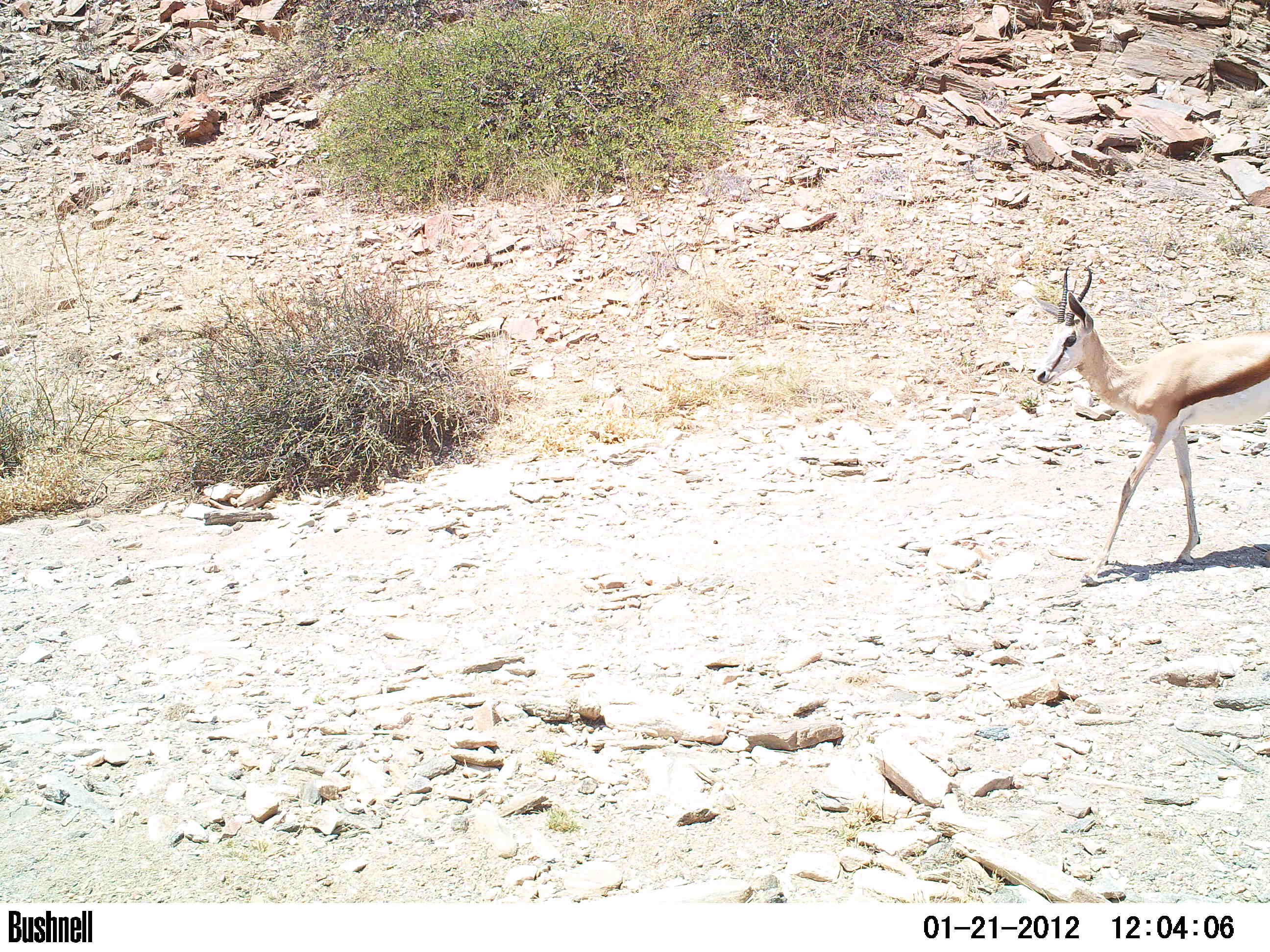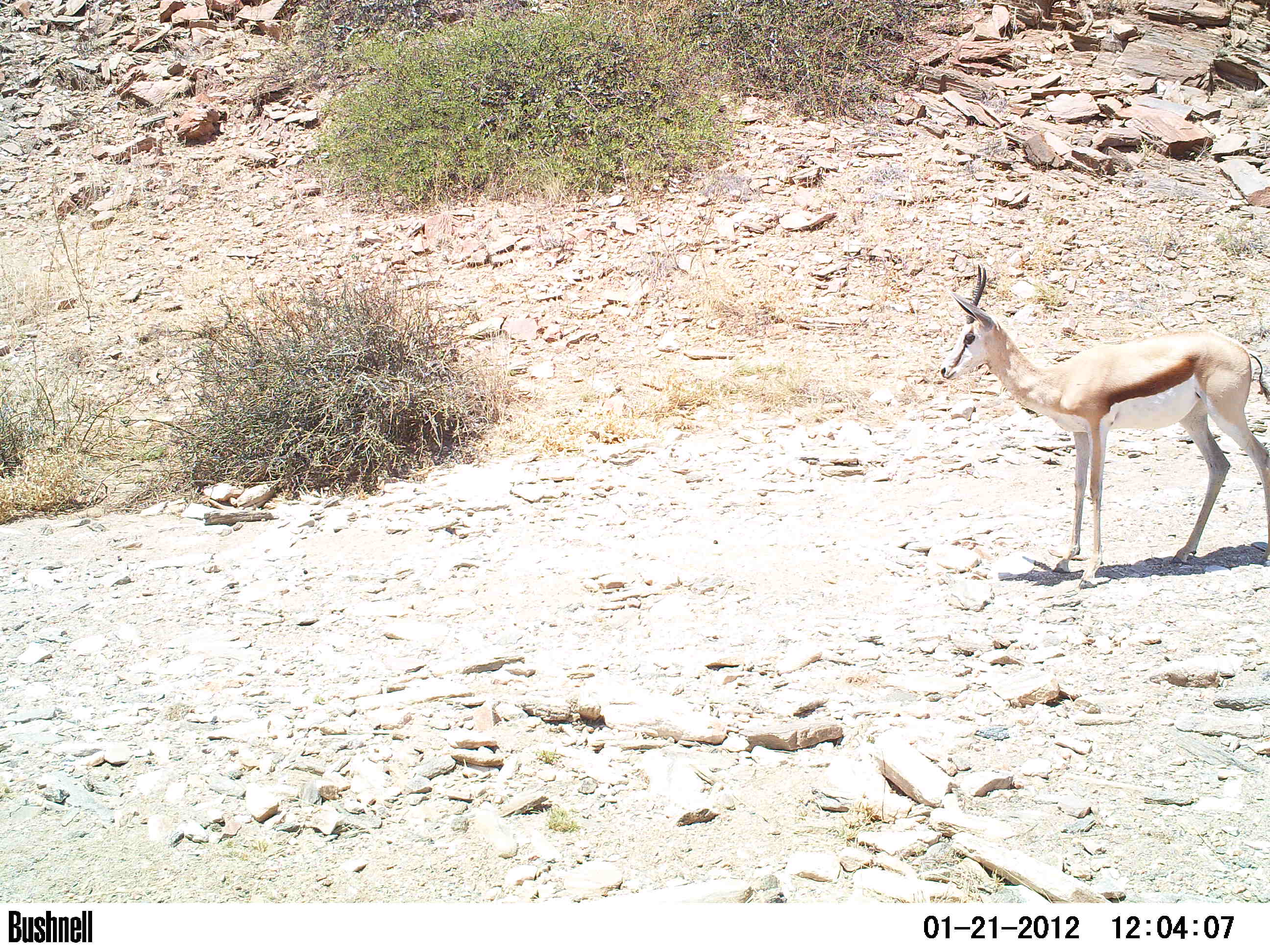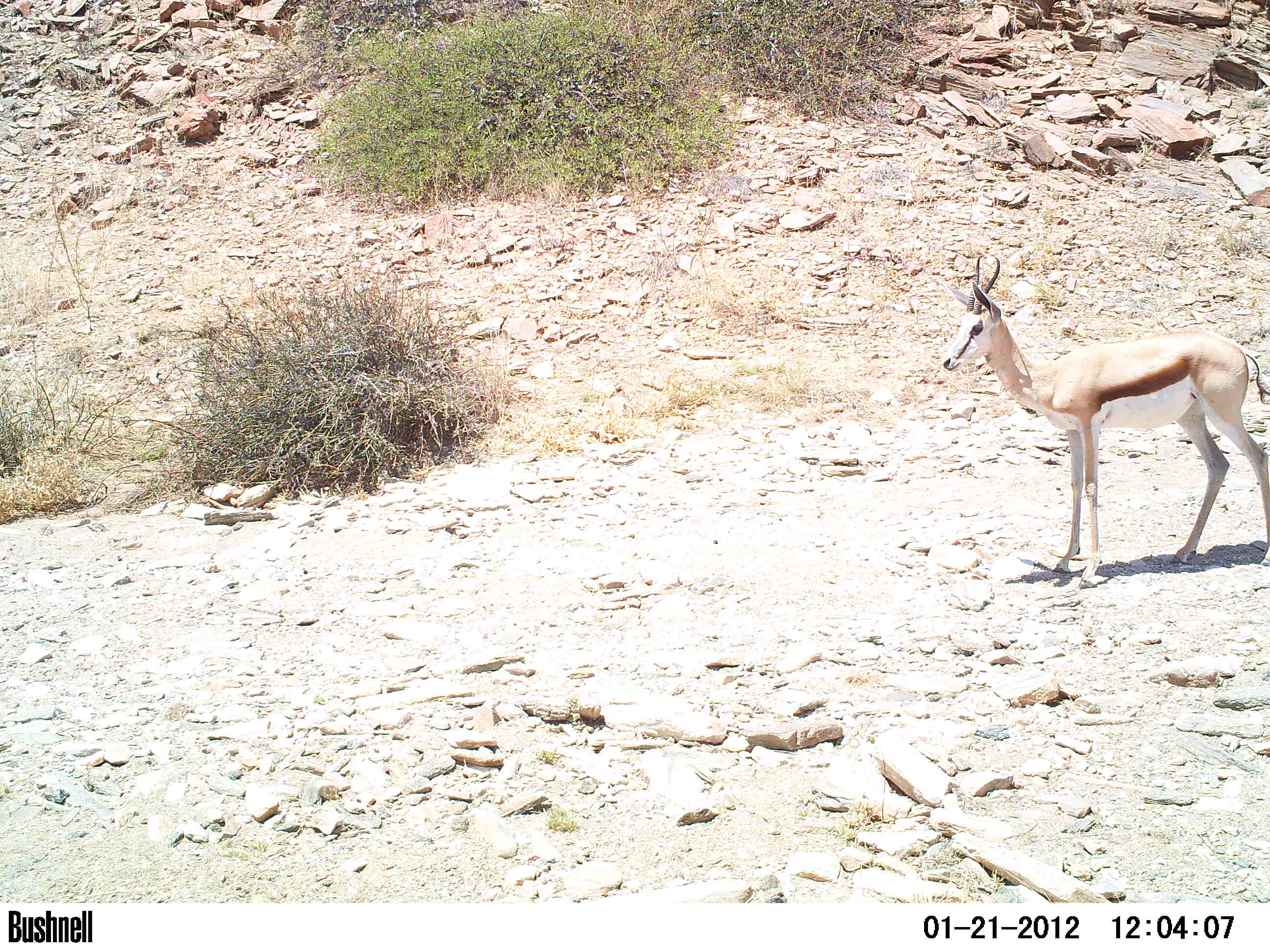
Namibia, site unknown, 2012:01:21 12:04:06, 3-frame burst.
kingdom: Animalia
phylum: Chordata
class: Mammalia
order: Artiodactyla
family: Bovidae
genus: Antidorcas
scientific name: Antidorcas marsupialis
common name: springbok